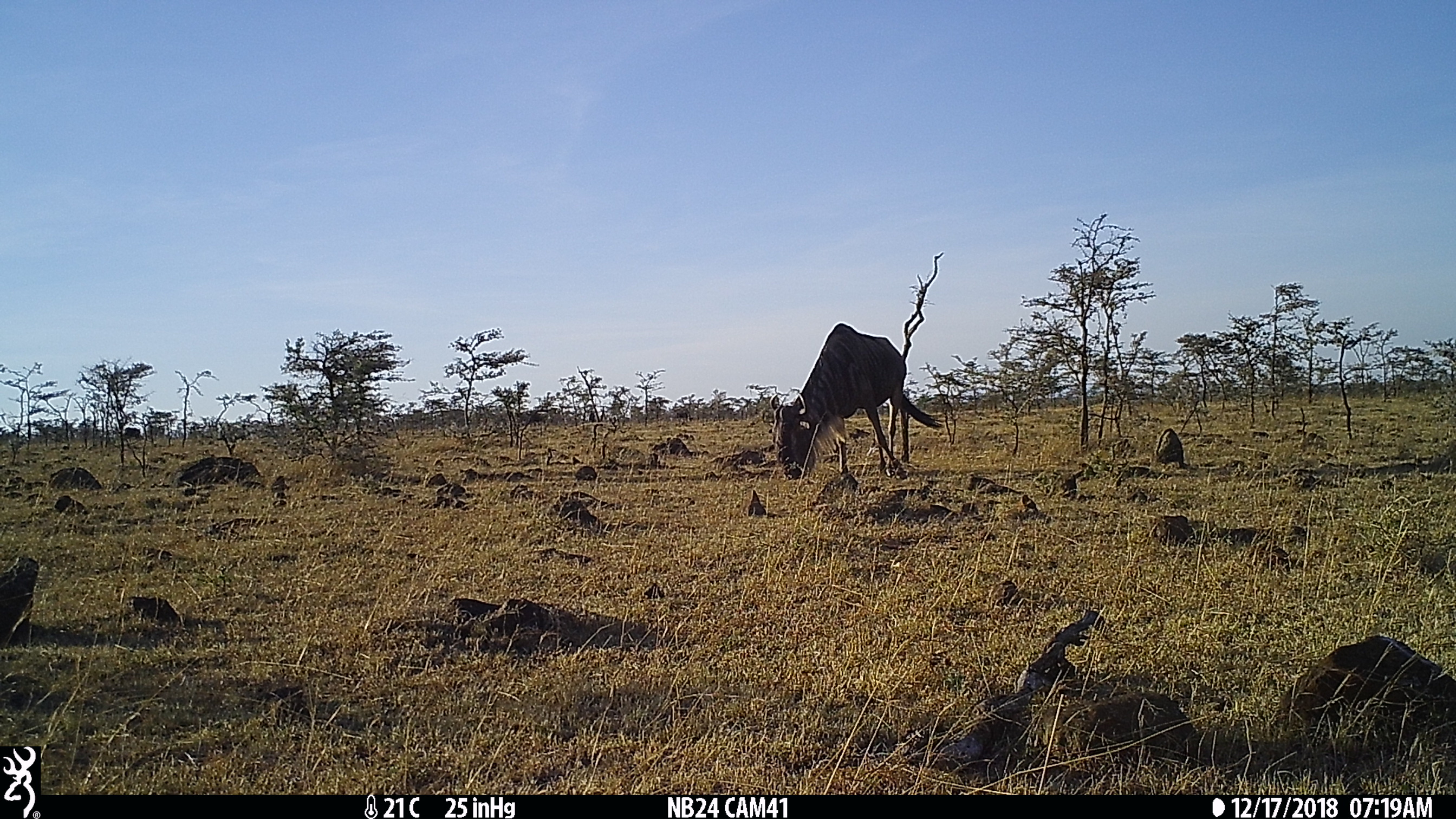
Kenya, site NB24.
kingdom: Animalia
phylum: Chordata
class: Mammalia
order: Artiodactyla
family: Bovidae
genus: Connochaetes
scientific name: Connochaetes taurinus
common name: blue wildebeest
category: wildebeest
Wildebeest (blue wildebeest) (Connochaetes taurinus).